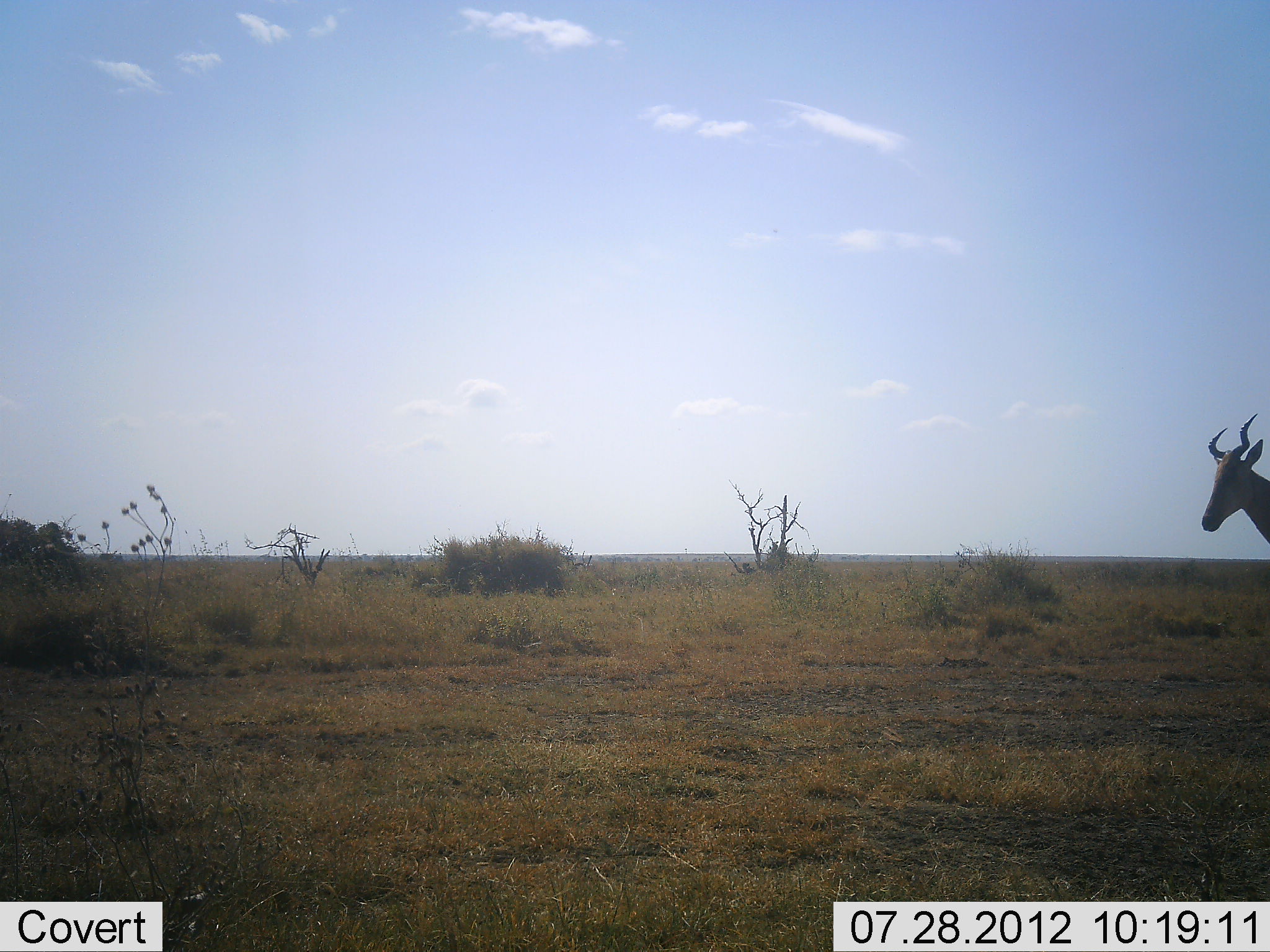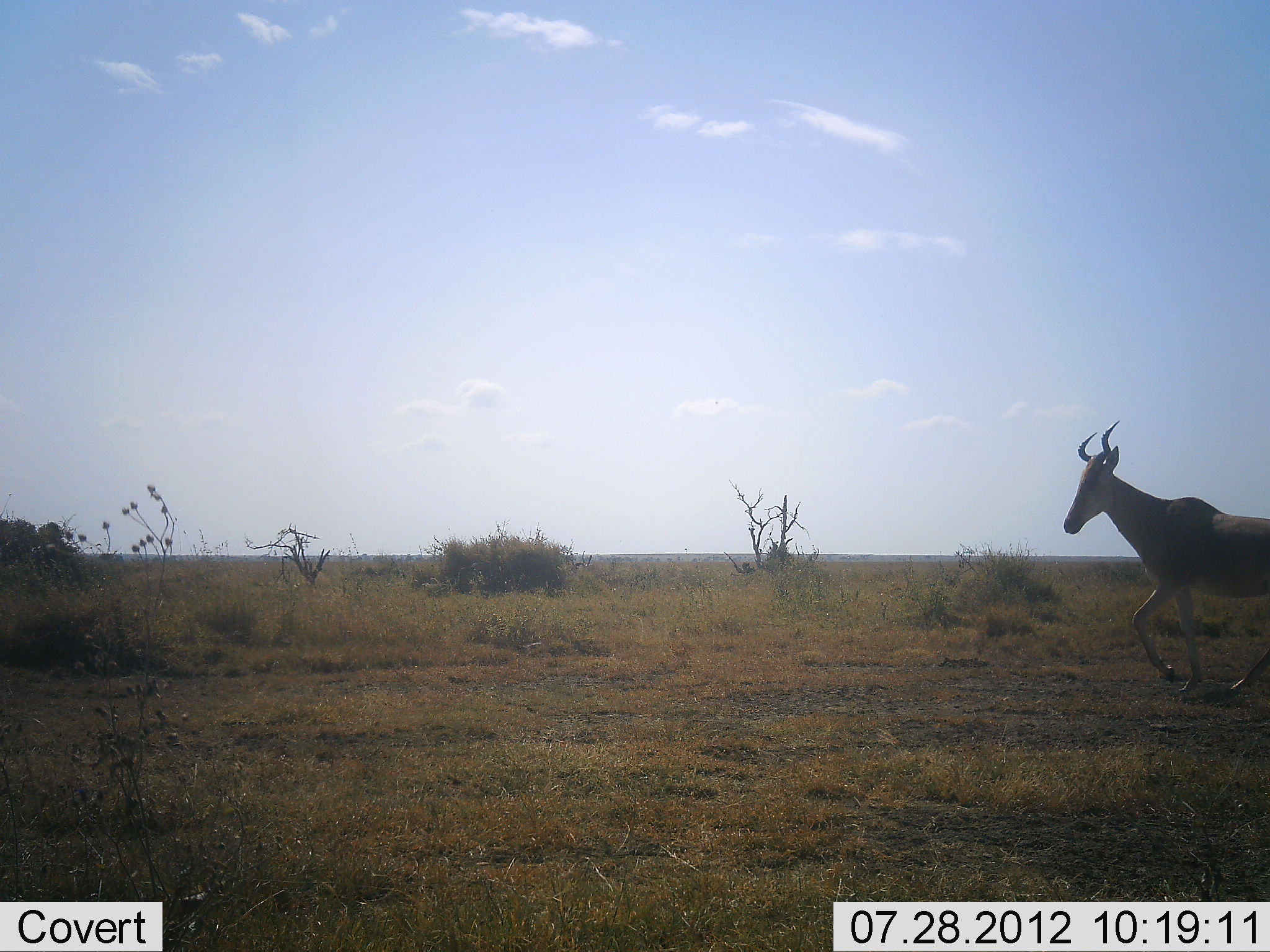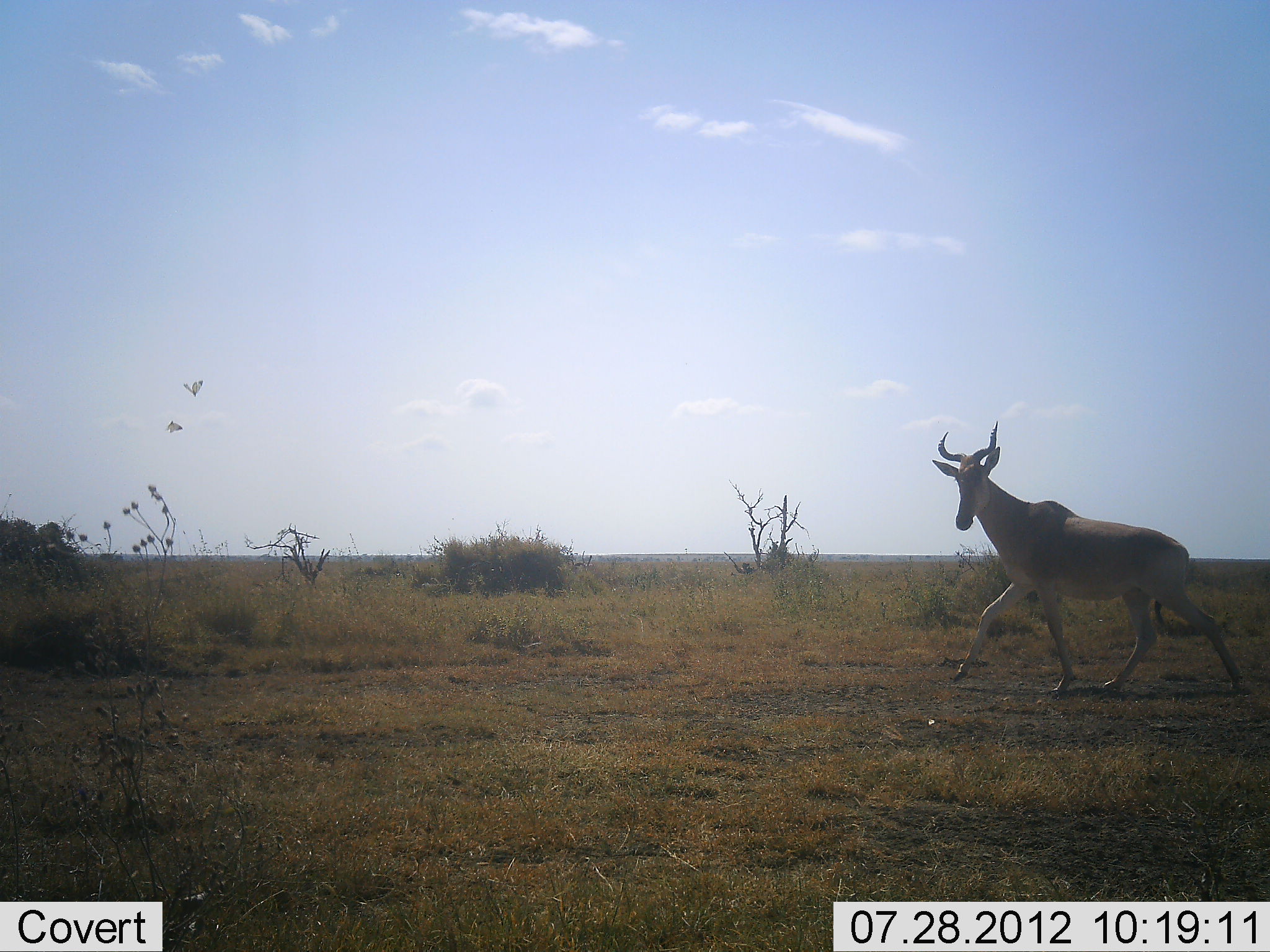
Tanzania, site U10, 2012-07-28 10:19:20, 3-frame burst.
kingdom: Animalia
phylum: Chordata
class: Mammalia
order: Artiodactyla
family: Bovidae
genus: Alcelaphus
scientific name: Alcelaphus buselaphus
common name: hartebeest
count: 1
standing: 0%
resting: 0%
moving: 100%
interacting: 0%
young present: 0%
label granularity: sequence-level